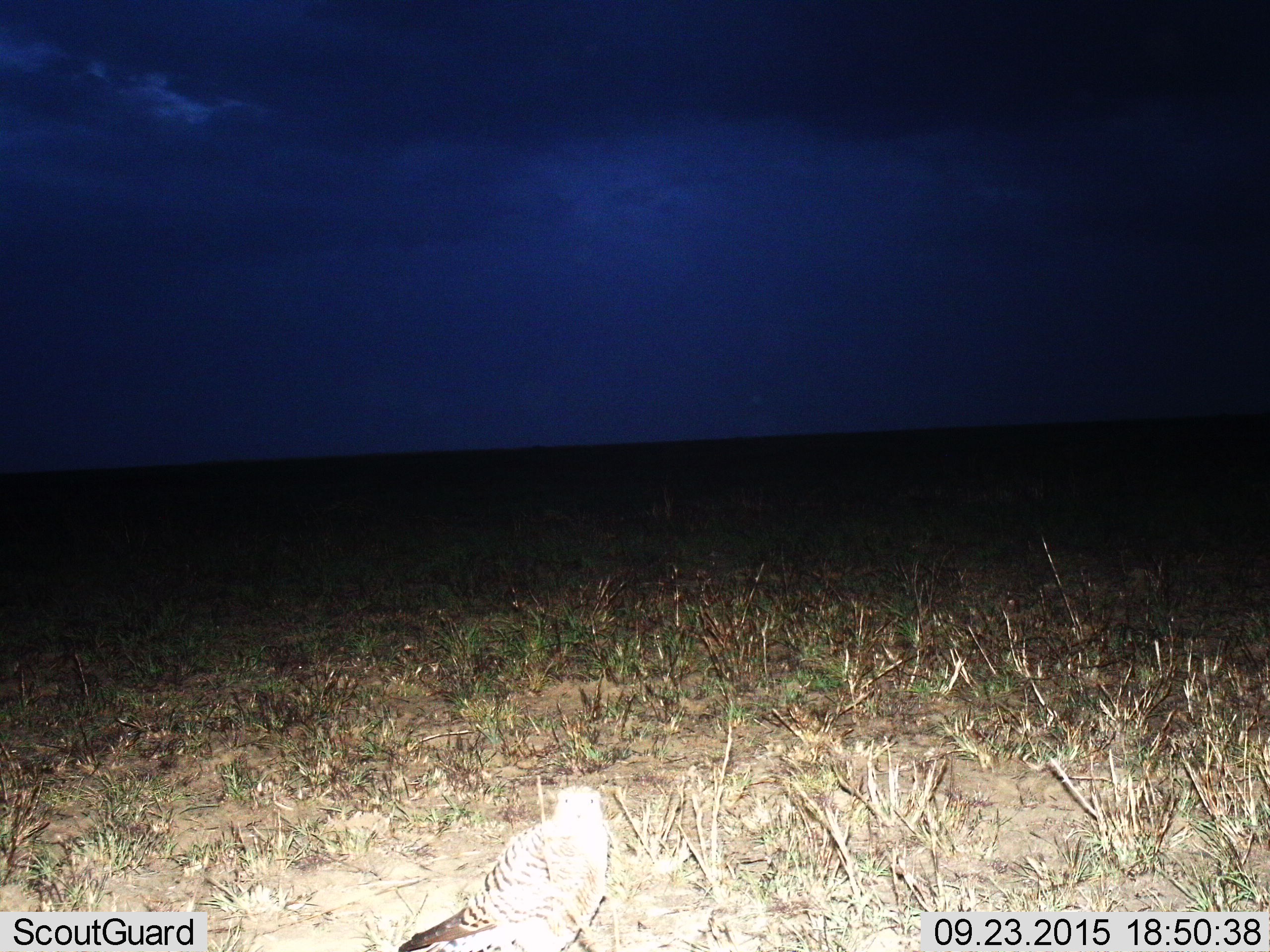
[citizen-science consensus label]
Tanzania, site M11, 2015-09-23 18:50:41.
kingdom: Animalia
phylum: Chordata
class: Aves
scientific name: Aves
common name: bird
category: otherbird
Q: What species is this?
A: Otherbird (bird) (Aves).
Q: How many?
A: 1.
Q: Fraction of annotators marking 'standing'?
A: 100%.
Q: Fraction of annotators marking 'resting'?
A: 0%.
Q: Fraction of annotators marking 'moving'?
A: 0%.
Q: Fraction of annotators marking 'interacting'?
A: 0%.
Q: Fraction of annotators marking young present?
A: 0%.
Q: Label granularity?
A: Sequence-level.